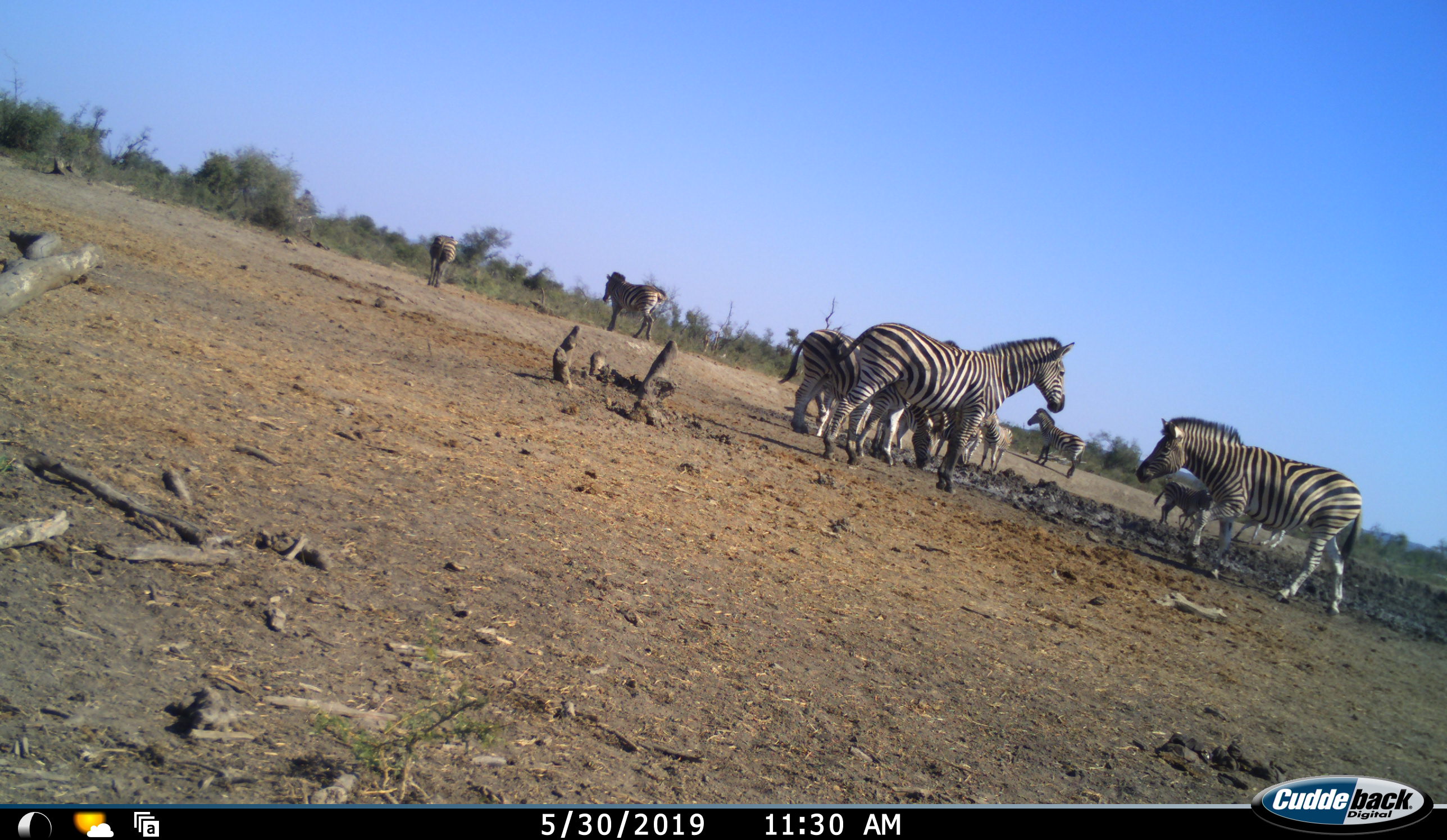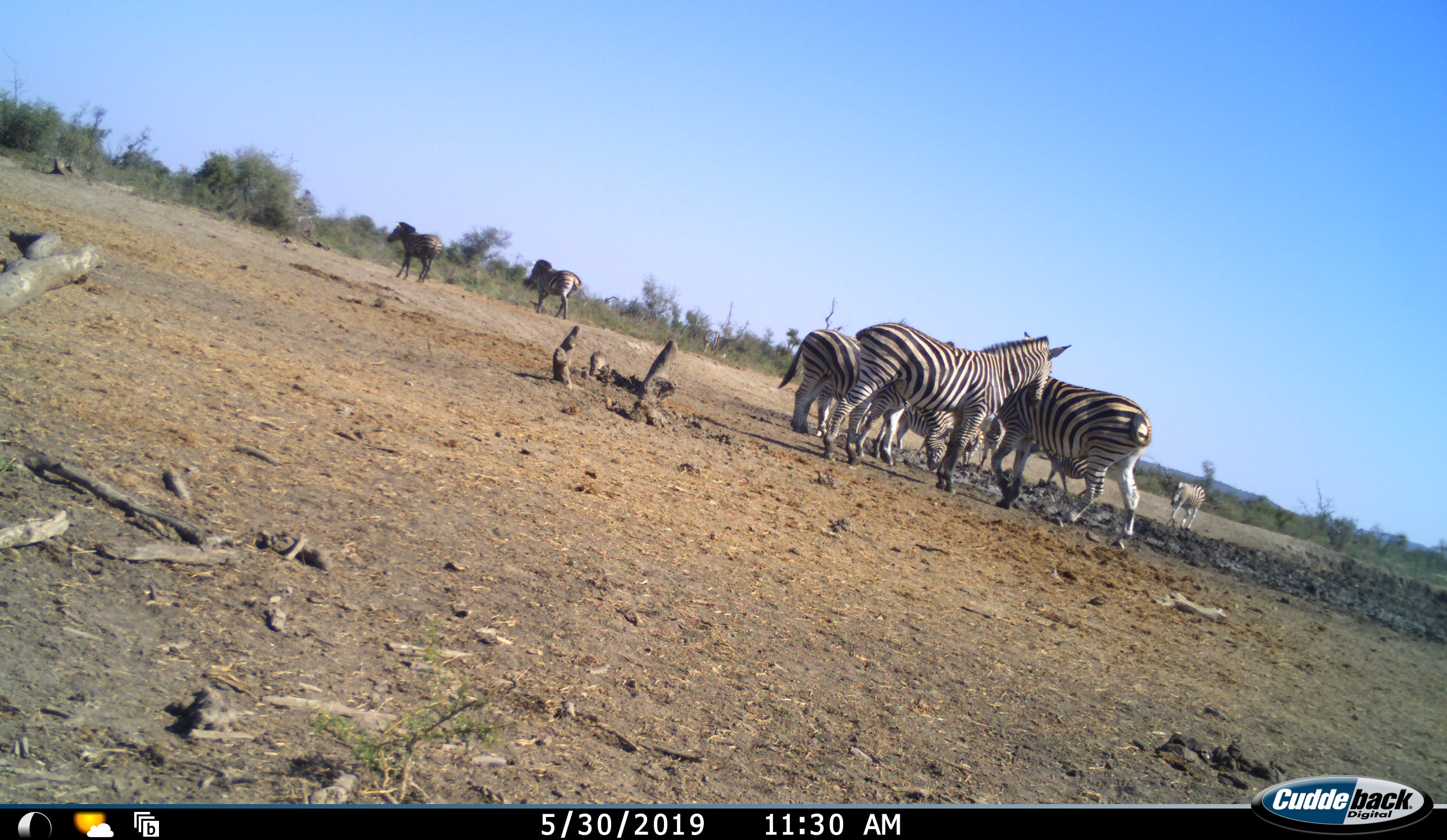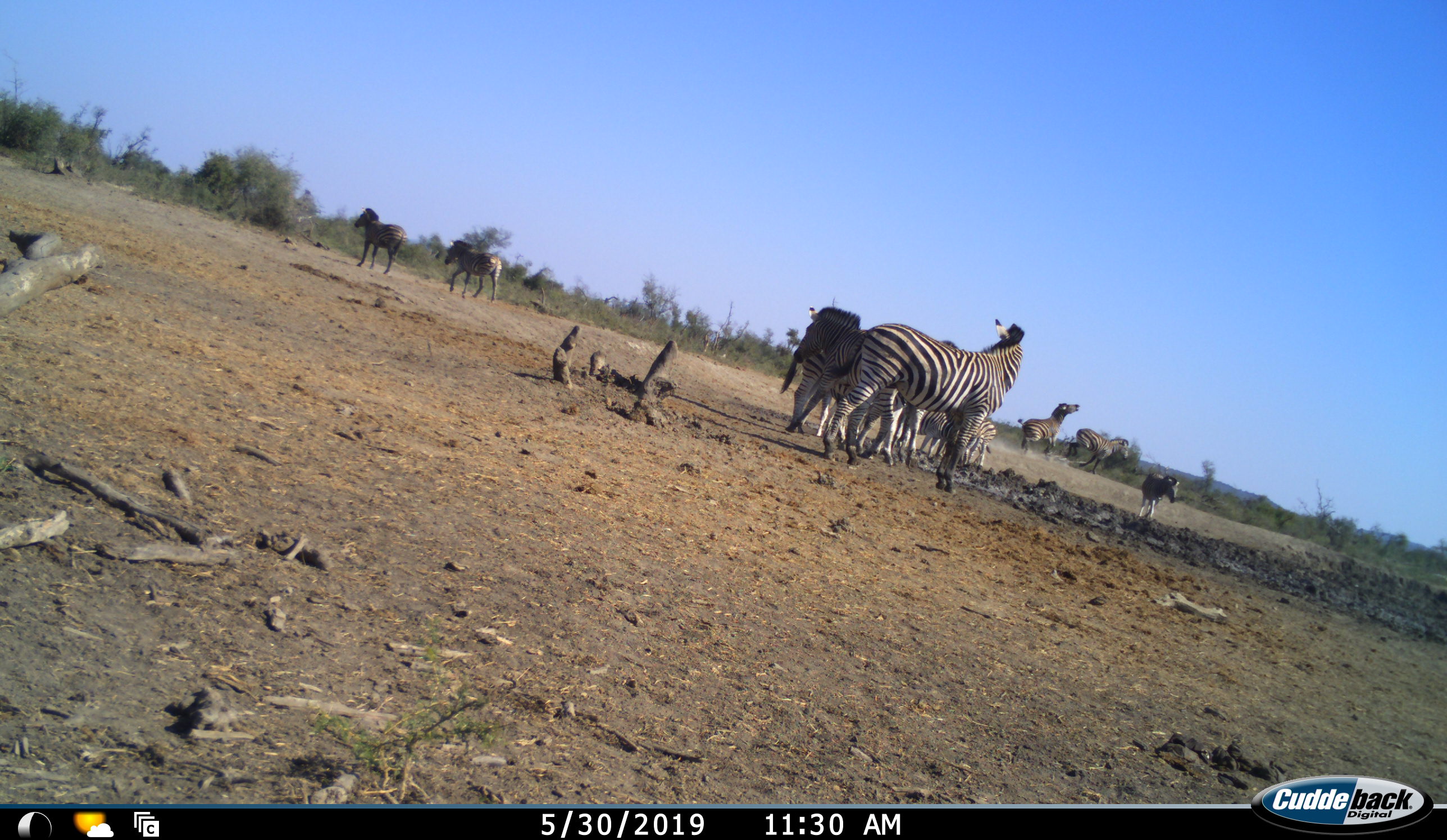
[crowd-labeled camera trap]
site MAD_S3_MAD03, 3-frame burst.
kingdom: Animalia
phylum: Chordata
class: Mammalia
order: Perissodactyla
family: Equidae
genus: Equus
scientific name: Equus quagga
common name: plains zebra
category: zebraplains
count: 11-50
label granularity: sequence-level